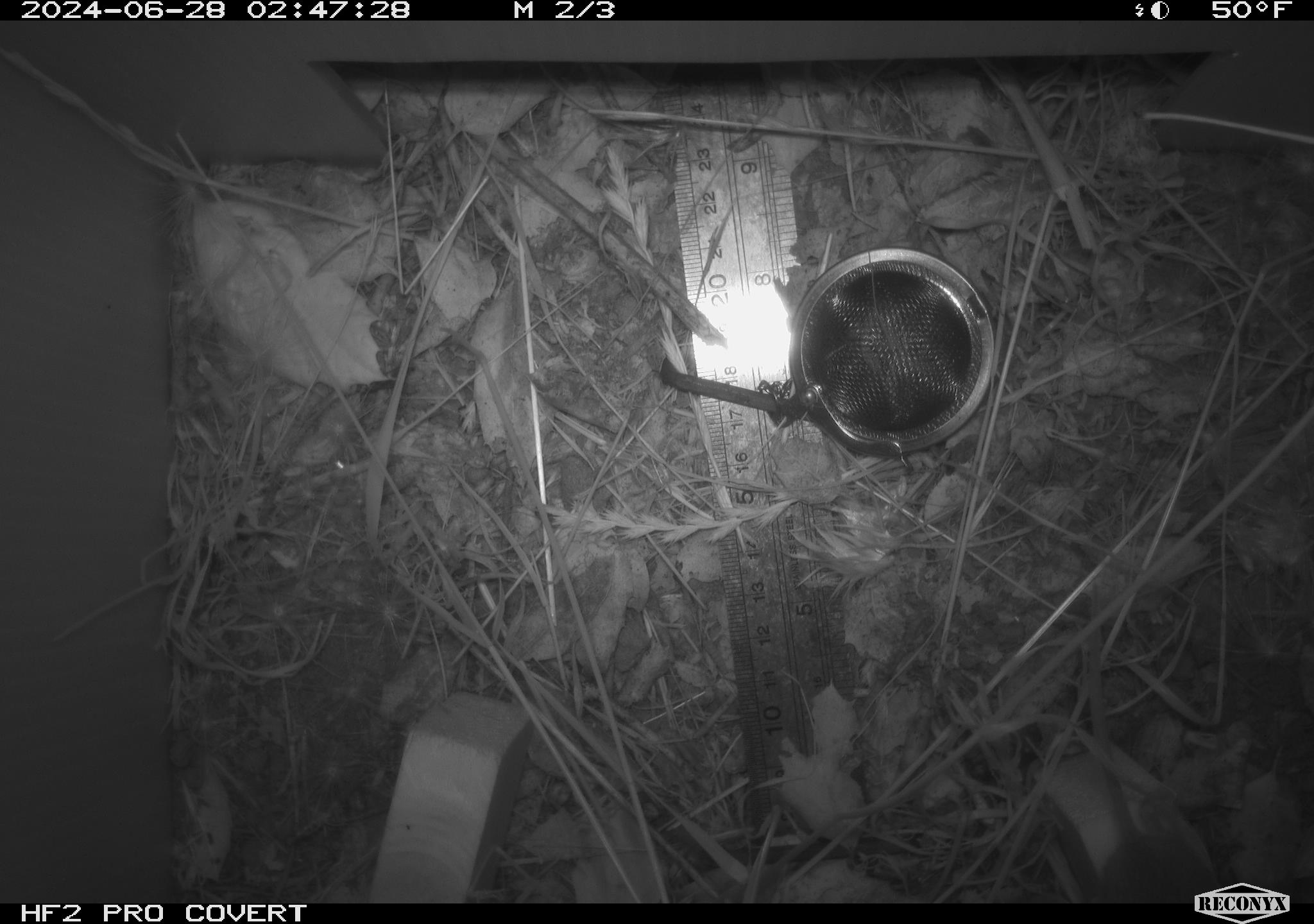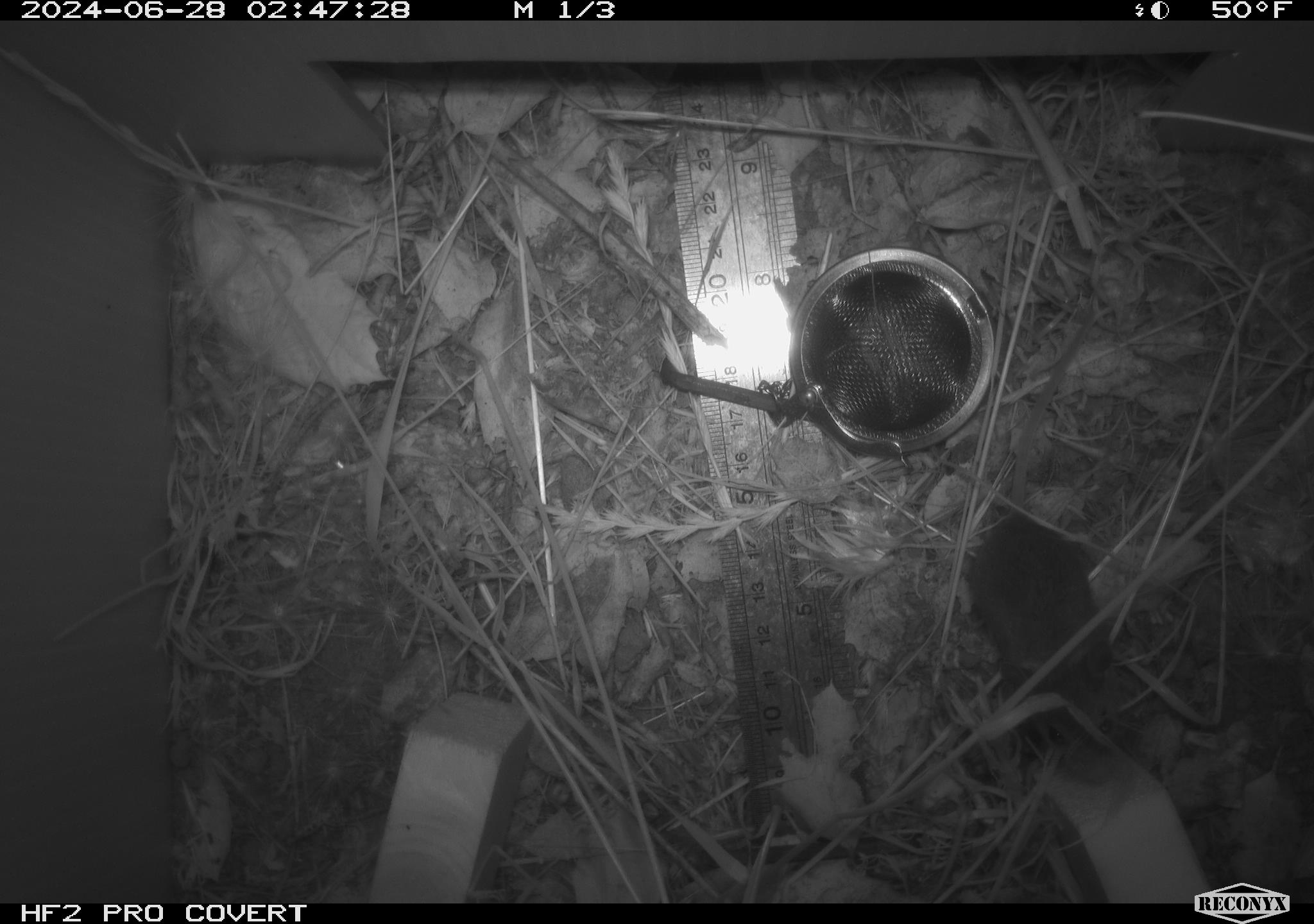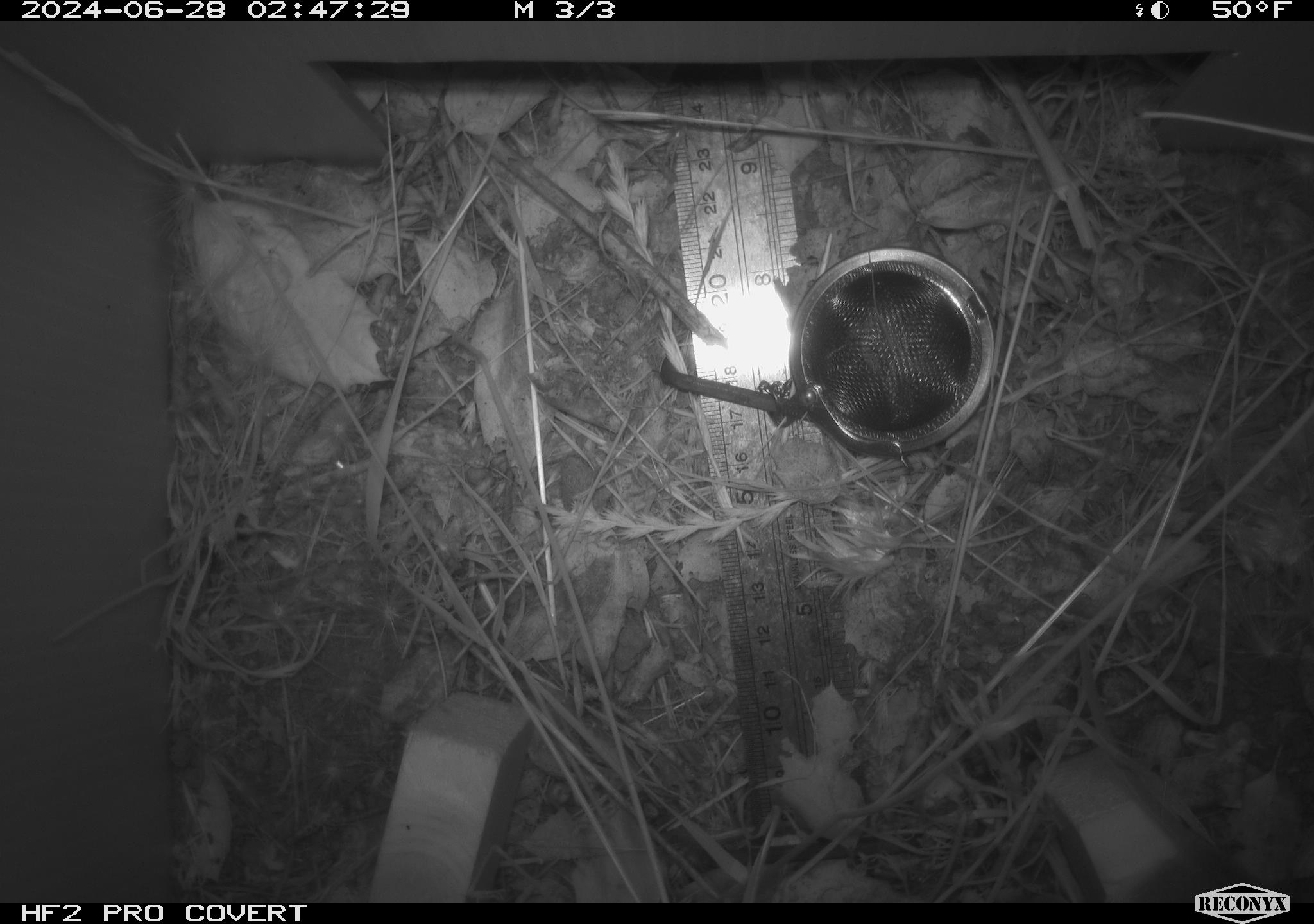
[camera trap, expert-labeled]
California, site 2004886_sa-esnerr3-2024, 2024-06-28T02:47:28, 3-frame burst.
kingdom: Animalia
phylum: Chordata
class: Mammalia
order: Rodentia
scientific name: Rodentia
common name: rodent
Rodent (Rodentia).